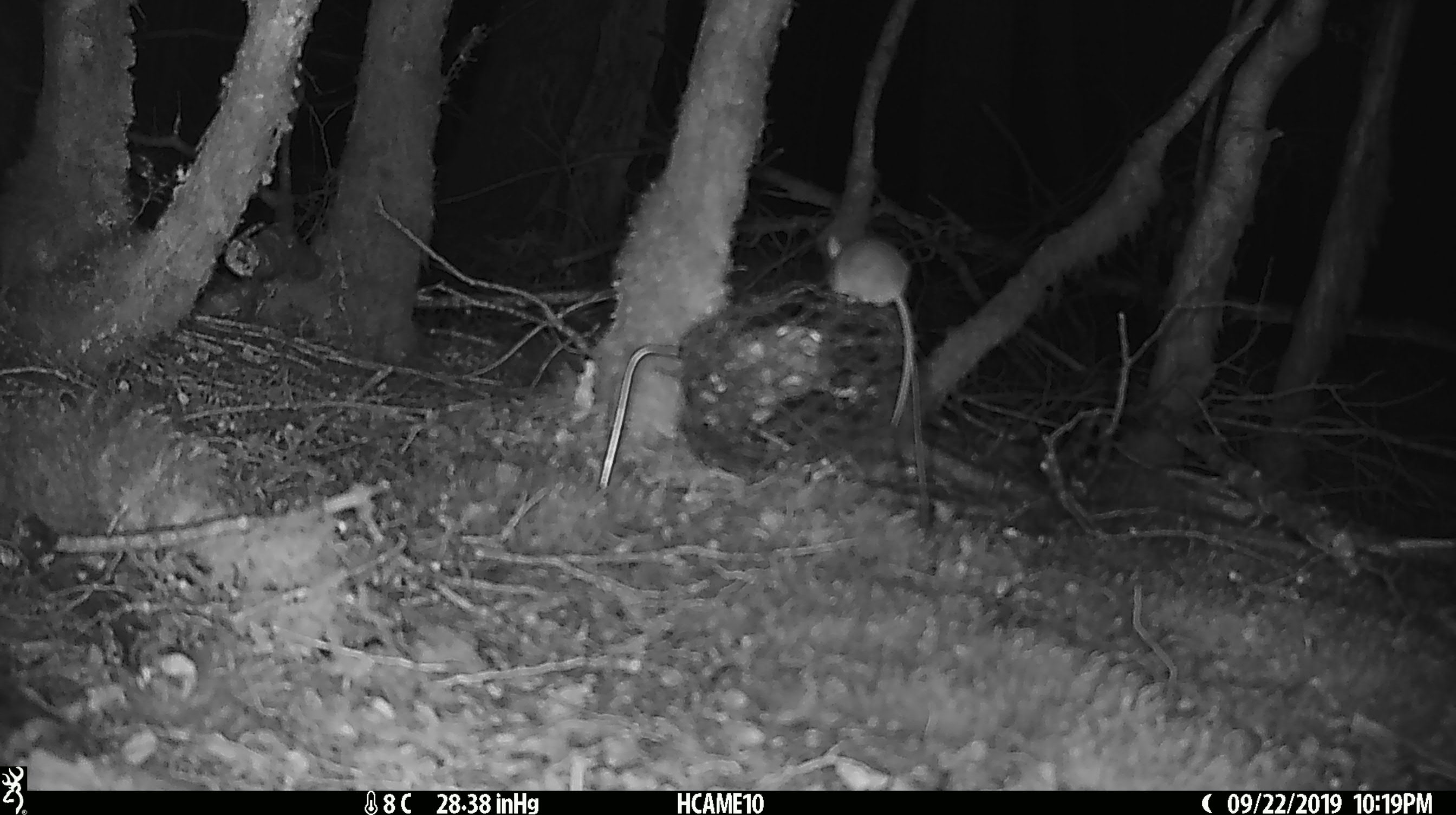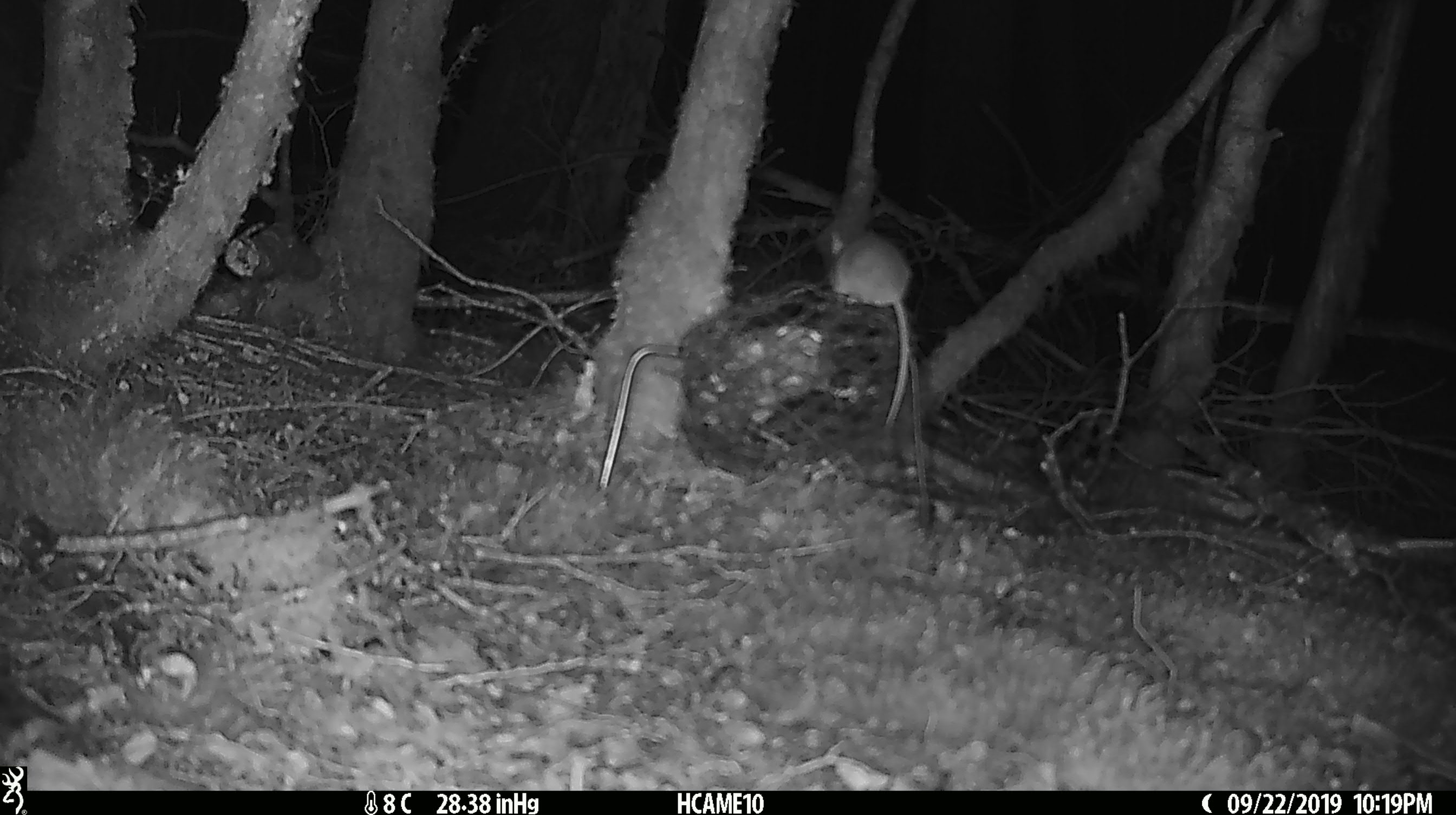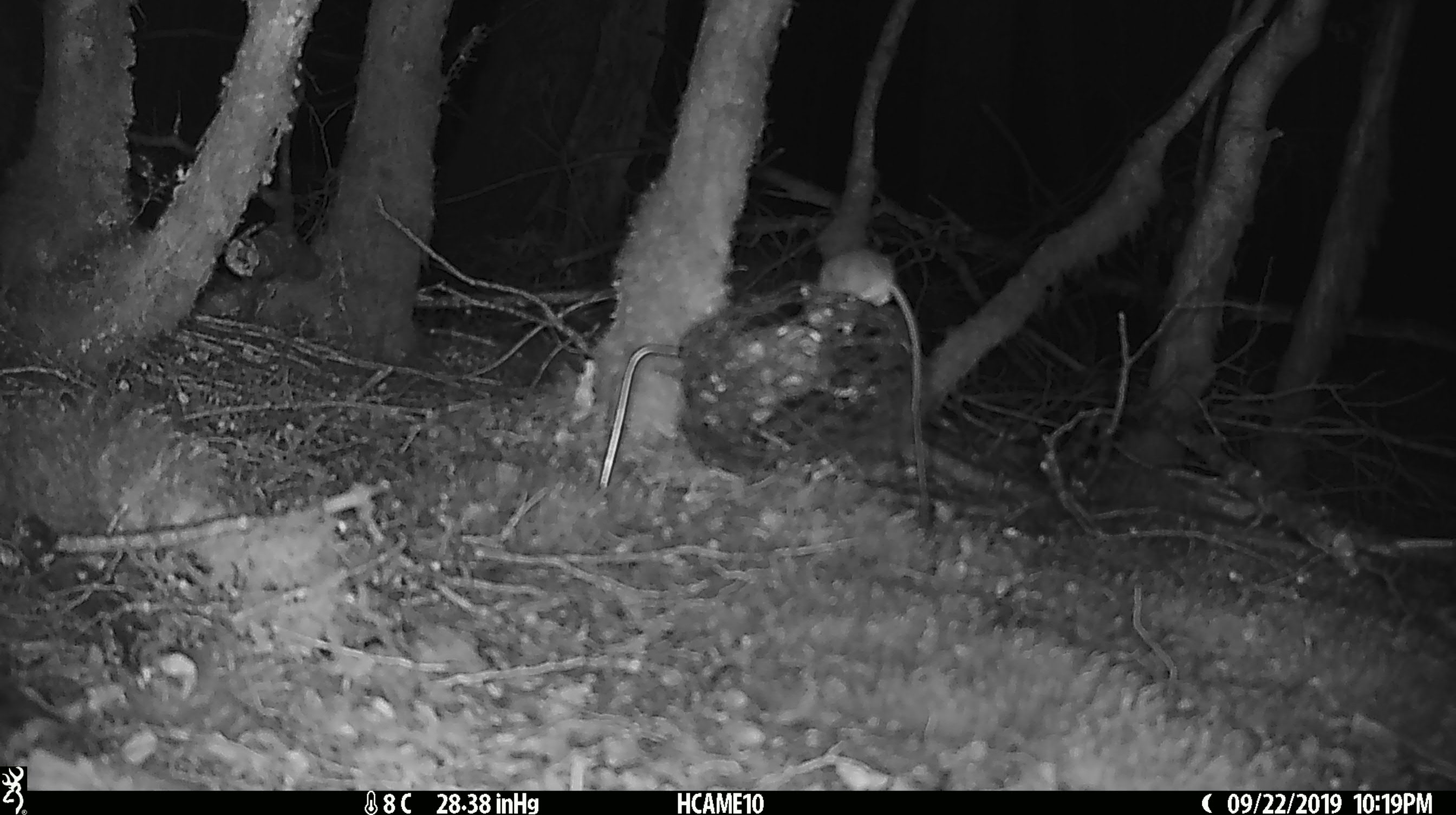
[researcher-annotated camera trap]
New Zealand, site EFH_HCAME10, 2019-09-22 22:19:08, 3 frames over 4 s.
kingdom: Animalia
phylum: Chordata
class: Mammalia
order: Rodentia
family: Muridae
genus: Mus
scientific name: Mus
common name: mouse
Mouse (Mus).